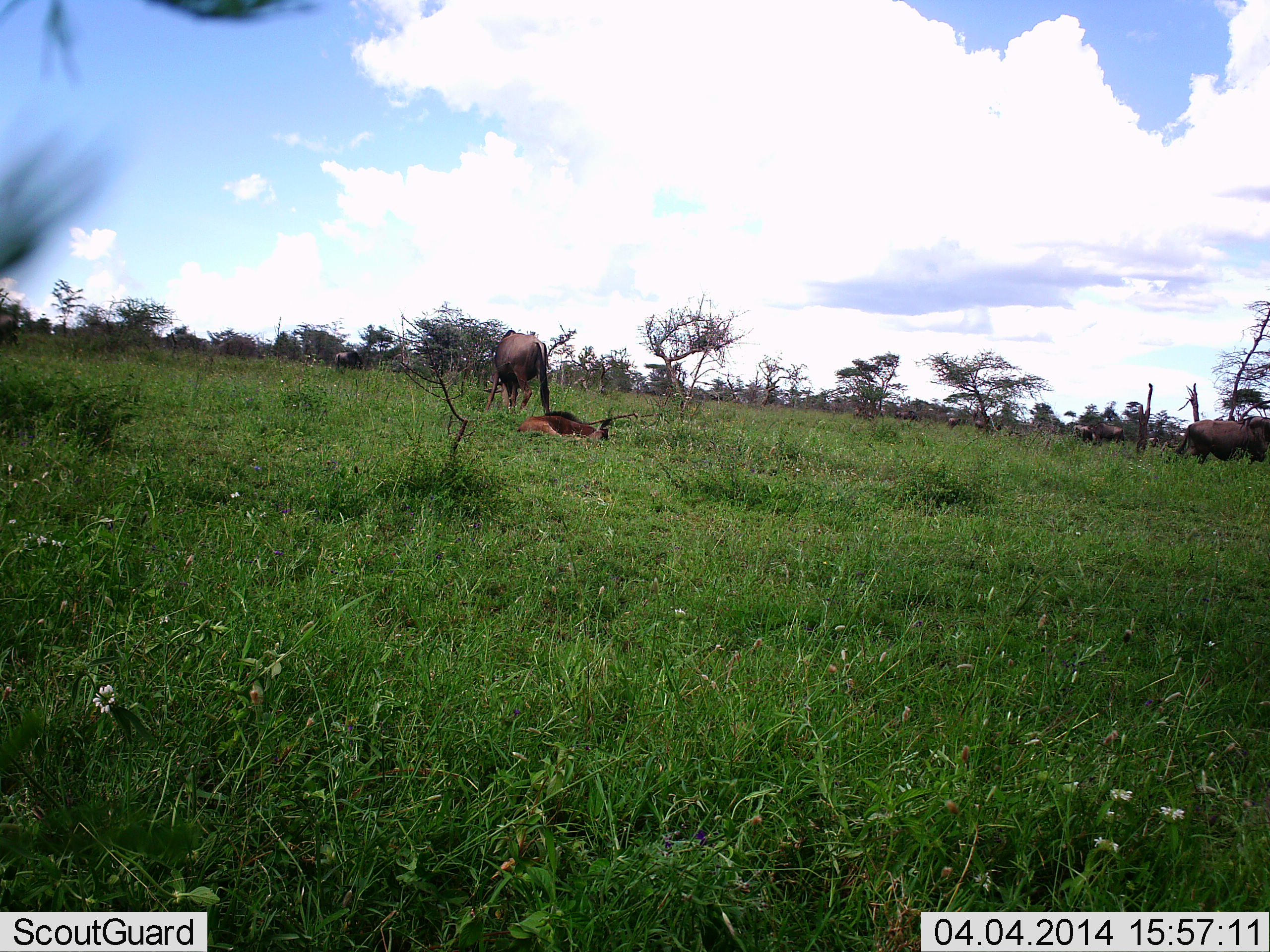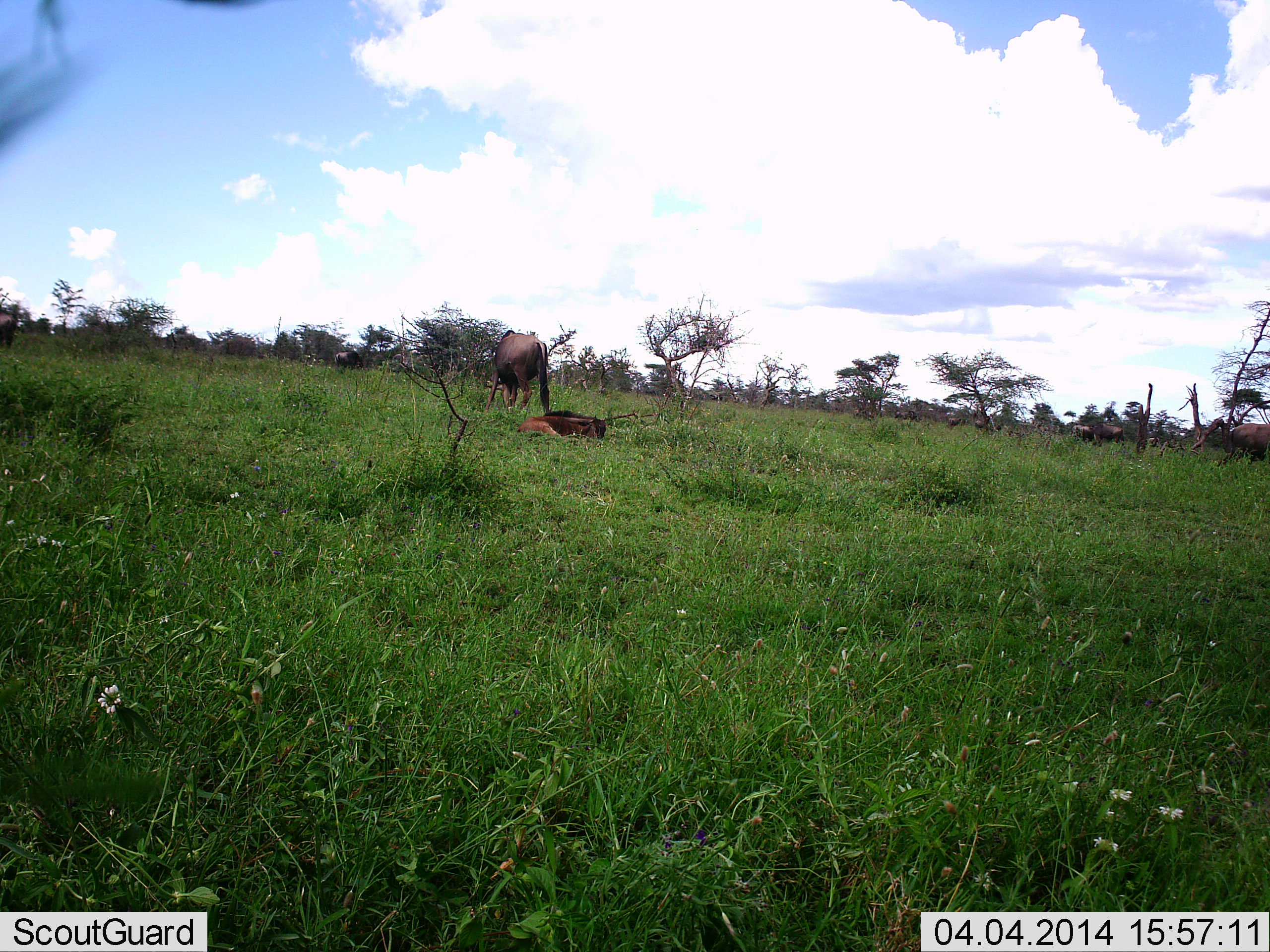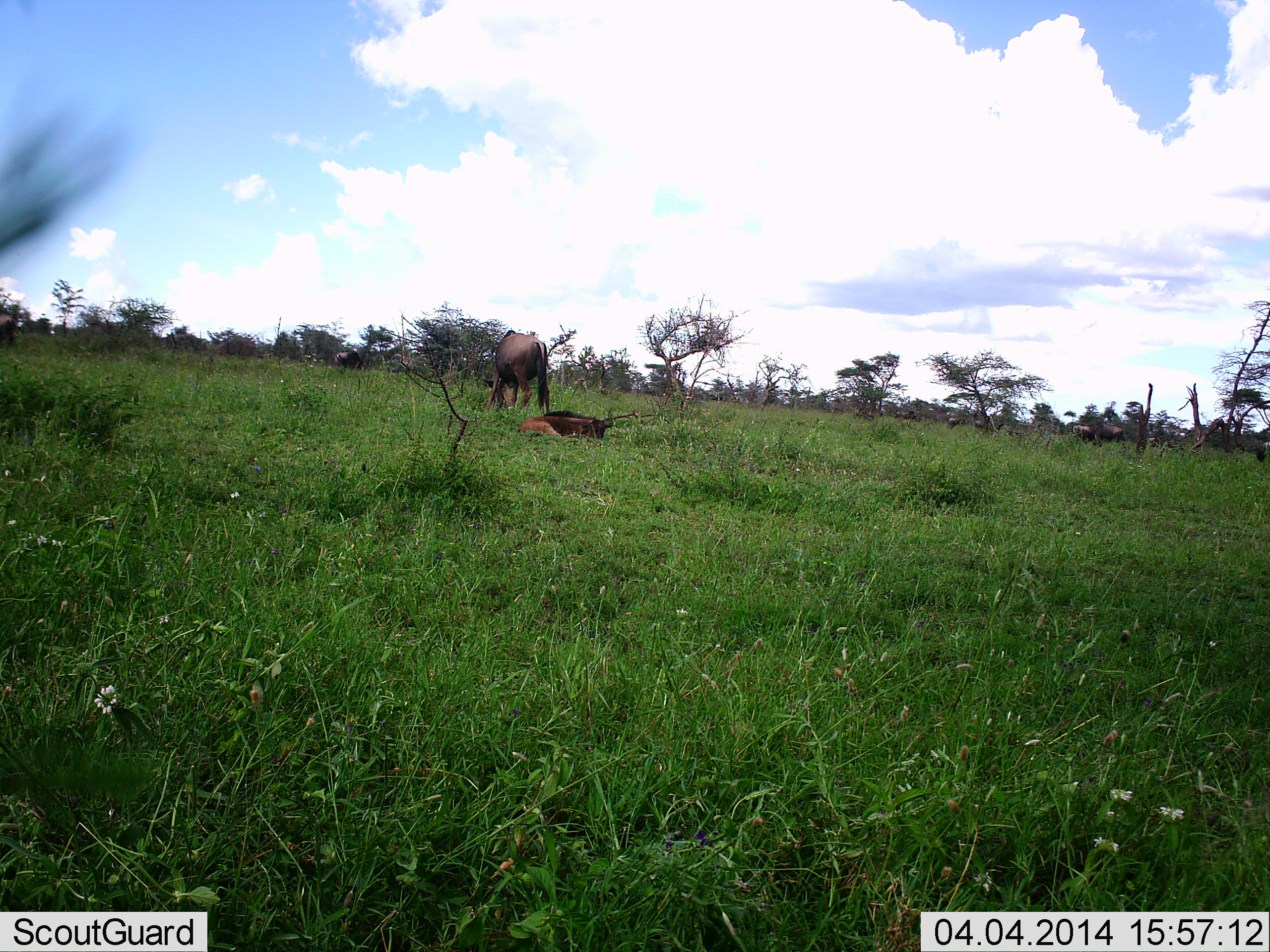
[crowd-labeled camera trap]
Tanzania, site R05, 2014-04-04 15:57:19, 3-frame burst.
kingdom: Animalia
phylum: Chordata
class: Mammalia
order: Artiodactyla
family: Bovidae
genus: Connochaetes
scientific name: Connochaetes taurinus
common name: blue wildebeest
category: wildebeest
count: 6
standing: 70%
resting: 90%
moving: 60%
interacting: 0%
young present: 50%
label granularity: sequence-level